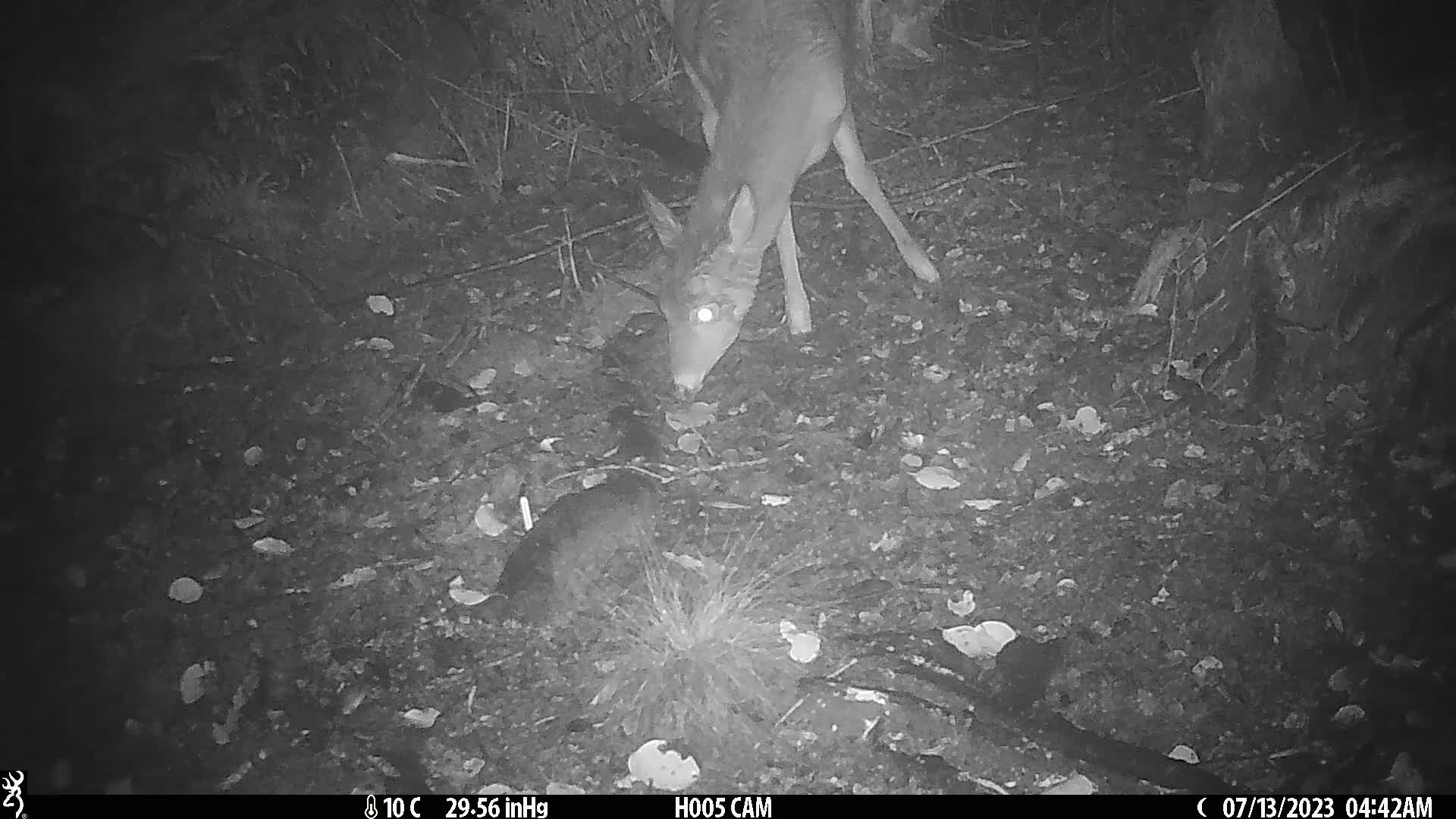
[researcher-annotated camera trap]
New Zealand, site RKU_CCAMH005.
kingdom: Animalia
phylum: Chordata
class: Mammalia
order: Artiodactyla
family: Cervidae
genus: Odocoileus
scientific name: Odocoileus virginianus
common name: white-tailed deer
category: white tailed deer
White tailed deer (white-tailed deer) (Odocoileus virginianus).